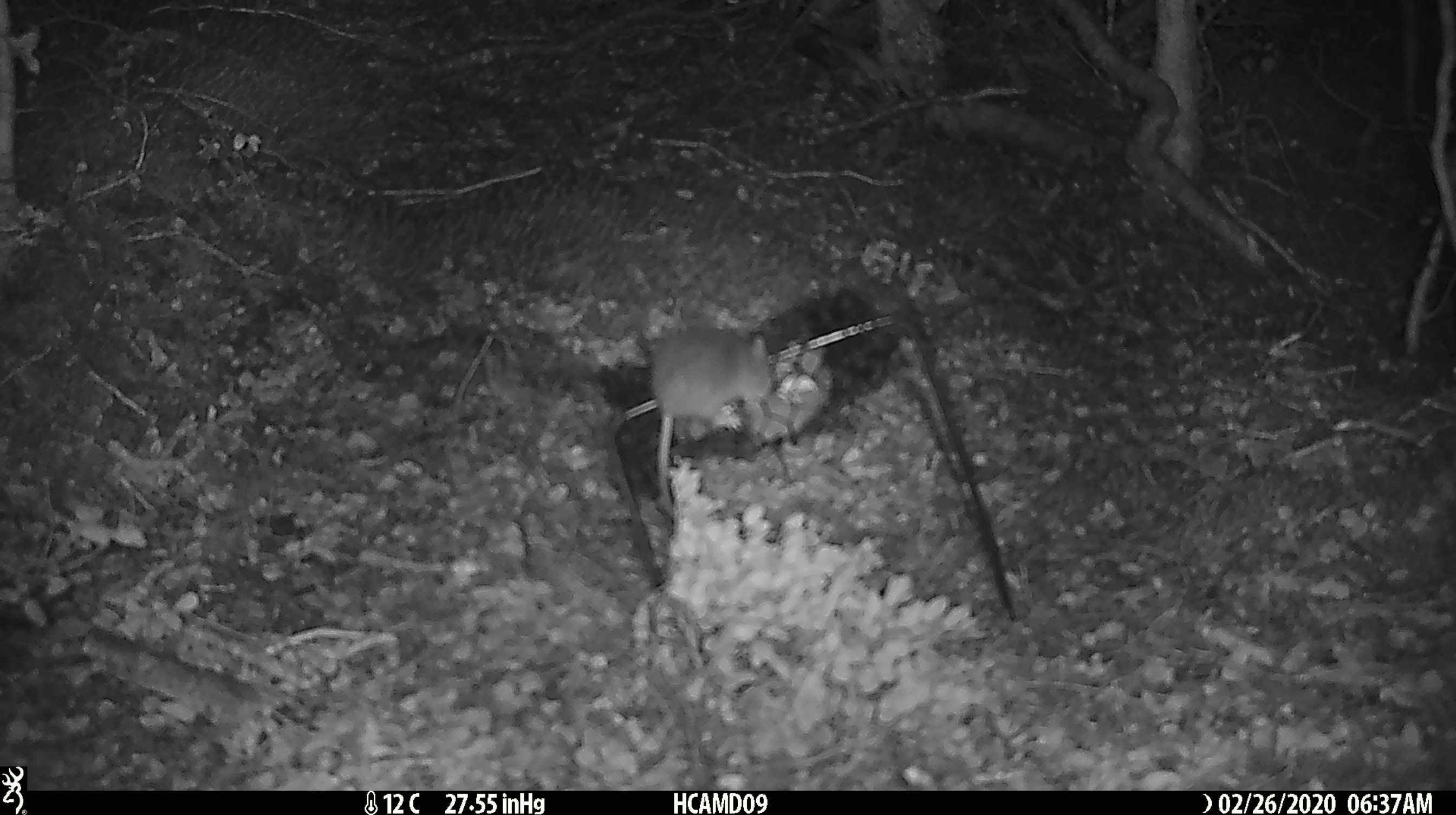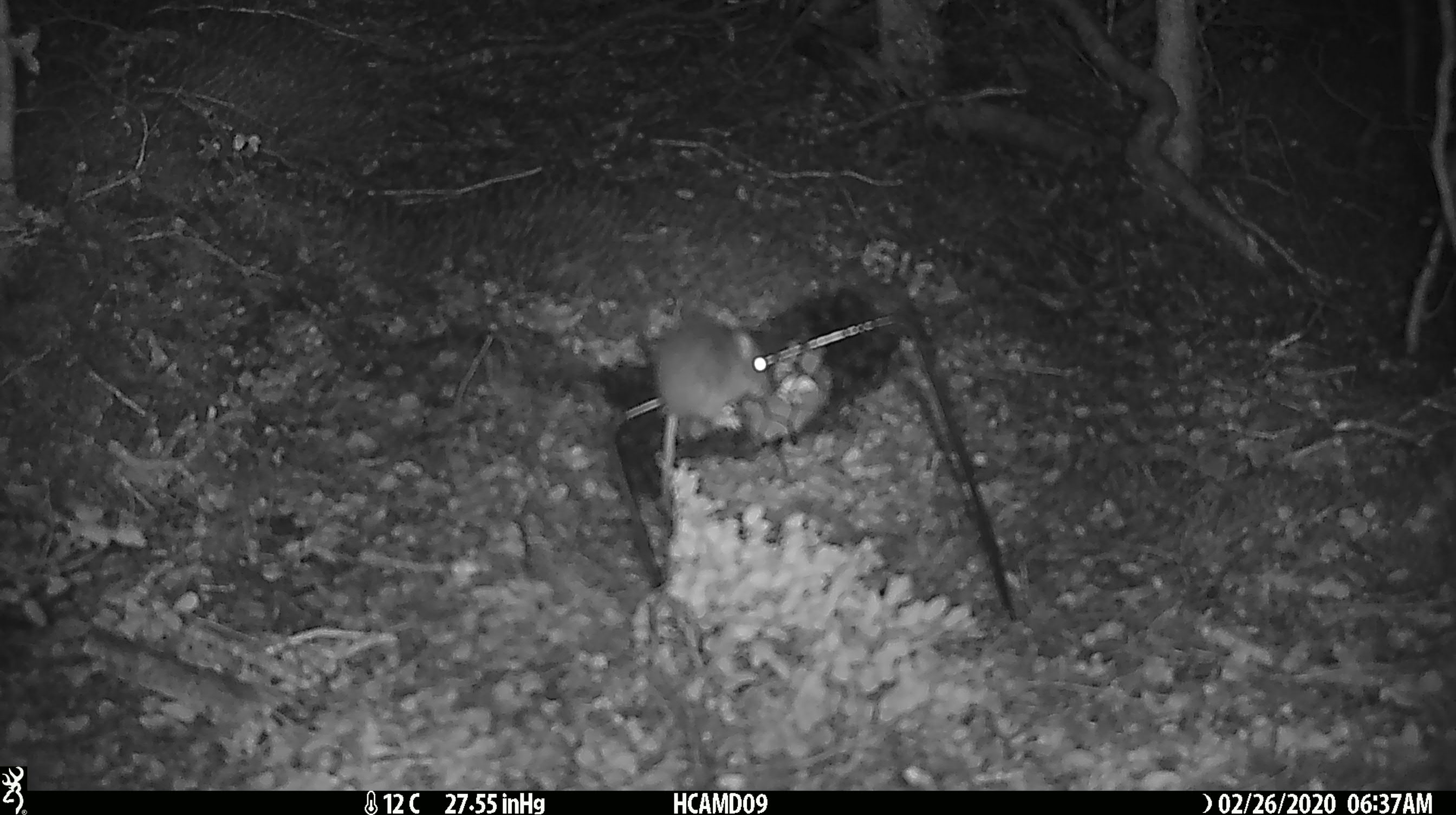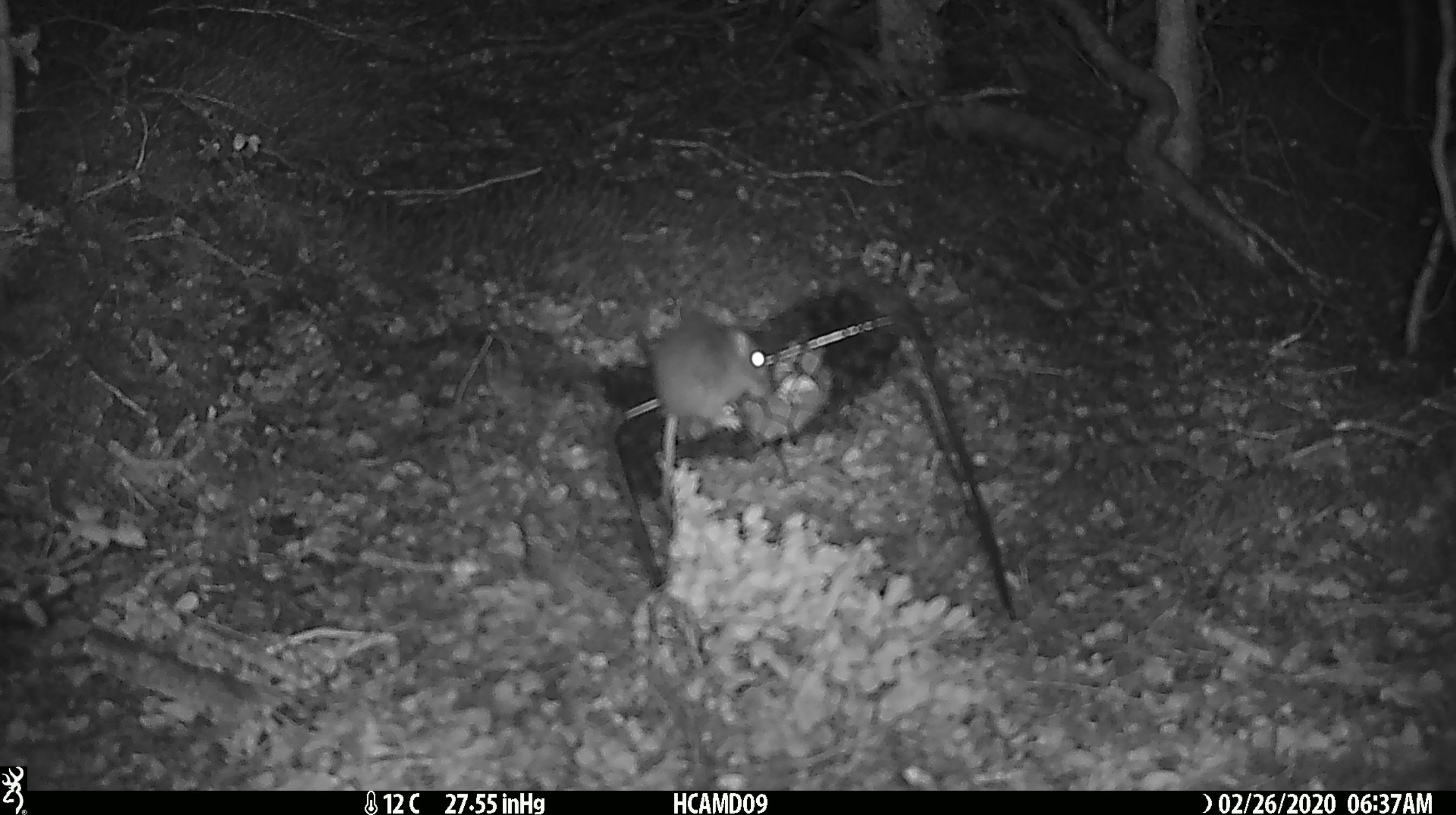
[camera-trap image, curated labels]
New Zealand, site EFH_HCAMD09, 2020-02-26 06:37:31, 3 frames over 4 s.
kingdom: Animalia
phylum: Chordata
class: Mammalia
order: Rodentia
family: Muridae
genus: Mus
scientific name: Mus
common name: mouse